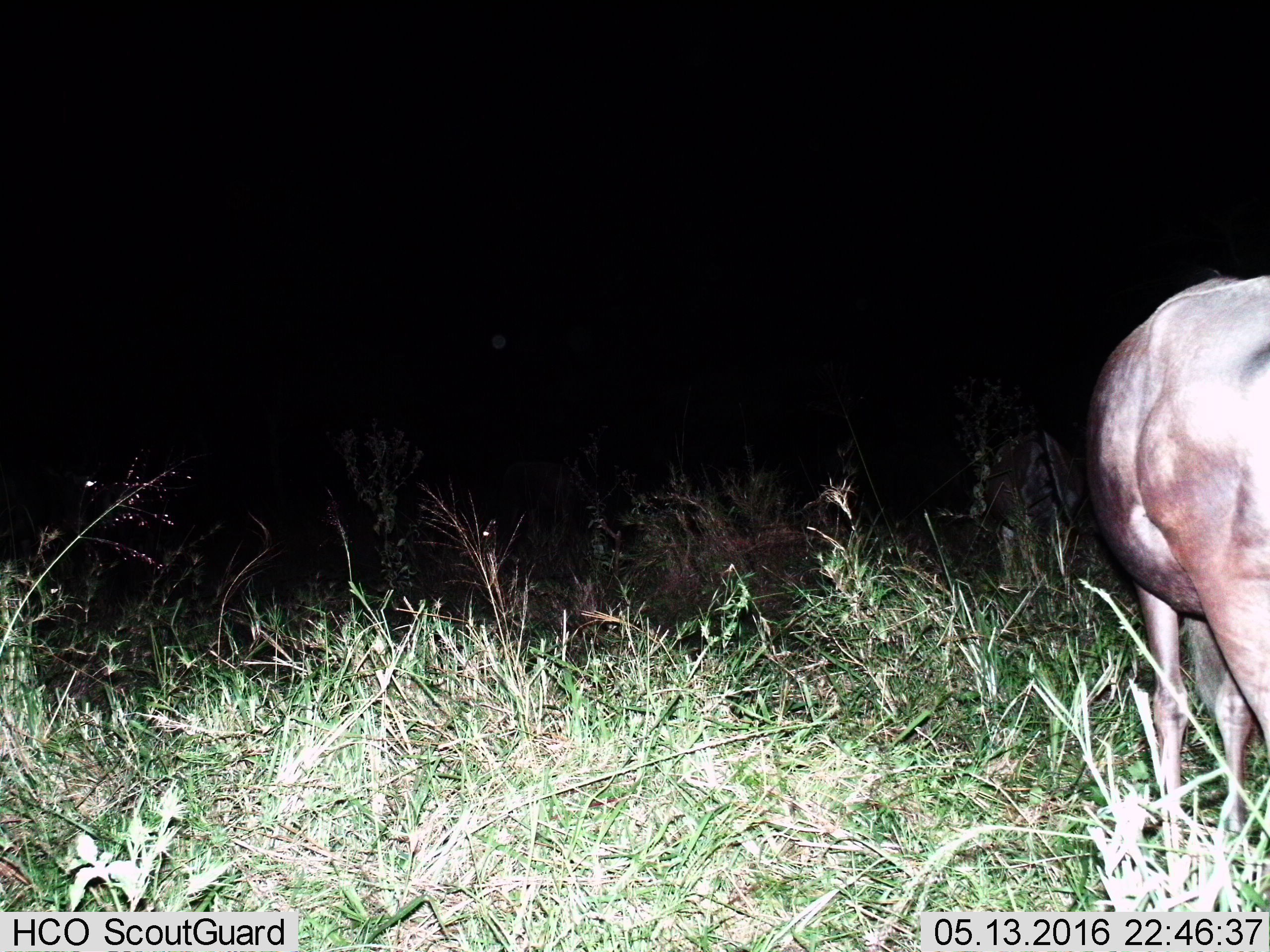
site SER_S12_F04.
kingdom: Animalia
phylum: Chordata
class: Mammalia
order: Artiodactyla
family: Bovidae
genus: Connochaetes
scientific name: Connochaetes taurinus taurinus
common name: blue wildebeest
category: wildebeestblue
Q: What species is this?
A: Wildebeestblue (blue wildebeest) (Connochaetes taurinus taurinus).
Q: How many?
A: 1.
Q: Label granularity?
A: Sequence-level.